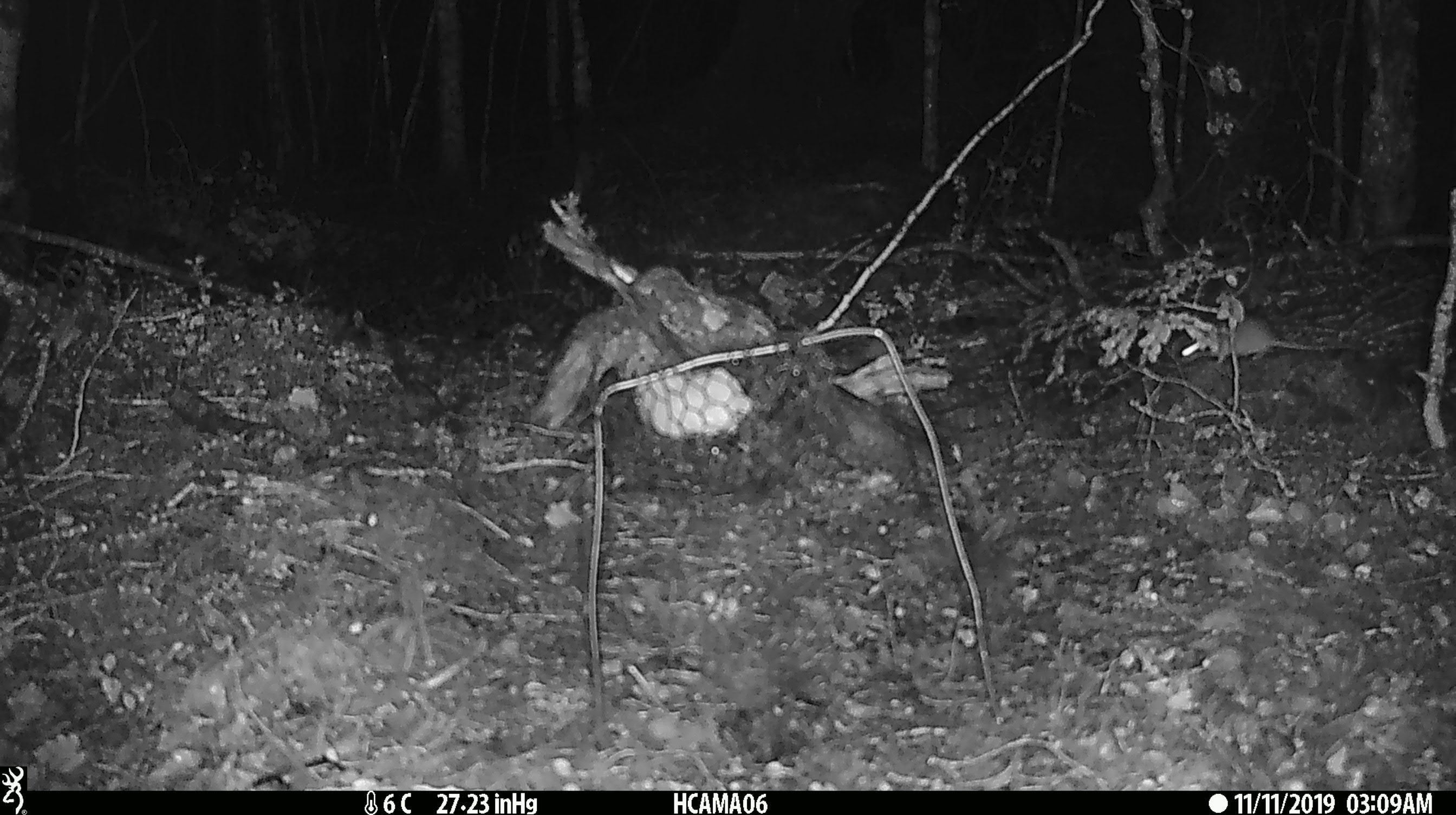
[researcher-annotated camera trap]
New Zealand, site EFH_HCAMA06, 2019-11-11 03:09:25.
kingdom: Animalia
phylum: Chordata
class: Mammalia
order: Rodentia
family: Muridae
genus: Mus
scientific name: Mus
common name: mouse